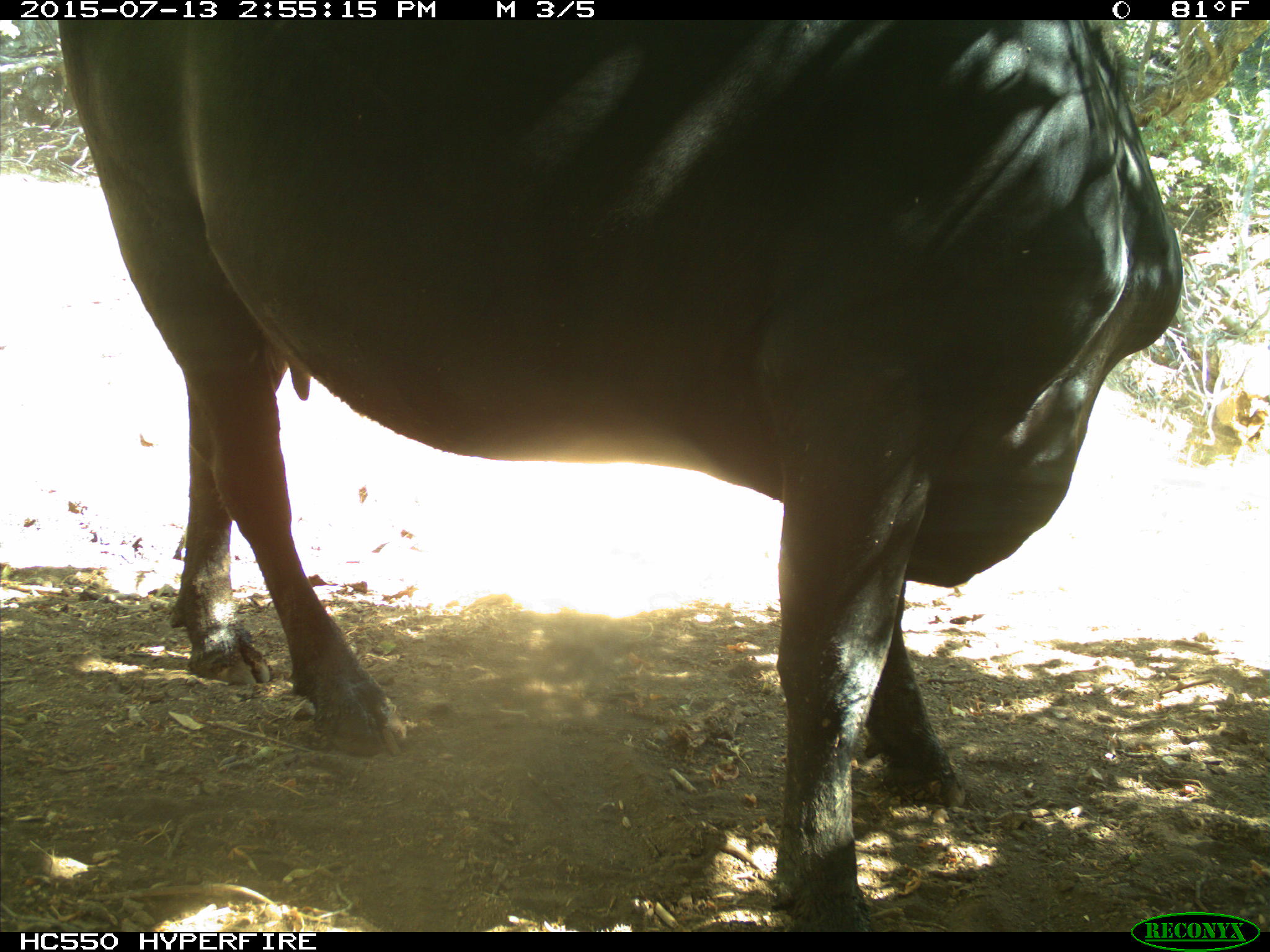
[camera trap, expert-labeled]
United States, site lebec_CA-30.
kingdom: Animalia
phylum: Chordata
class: Mammalia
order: Artiodactyla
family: Bovidae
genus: Bos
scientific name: Bos taurus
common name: domestic cow